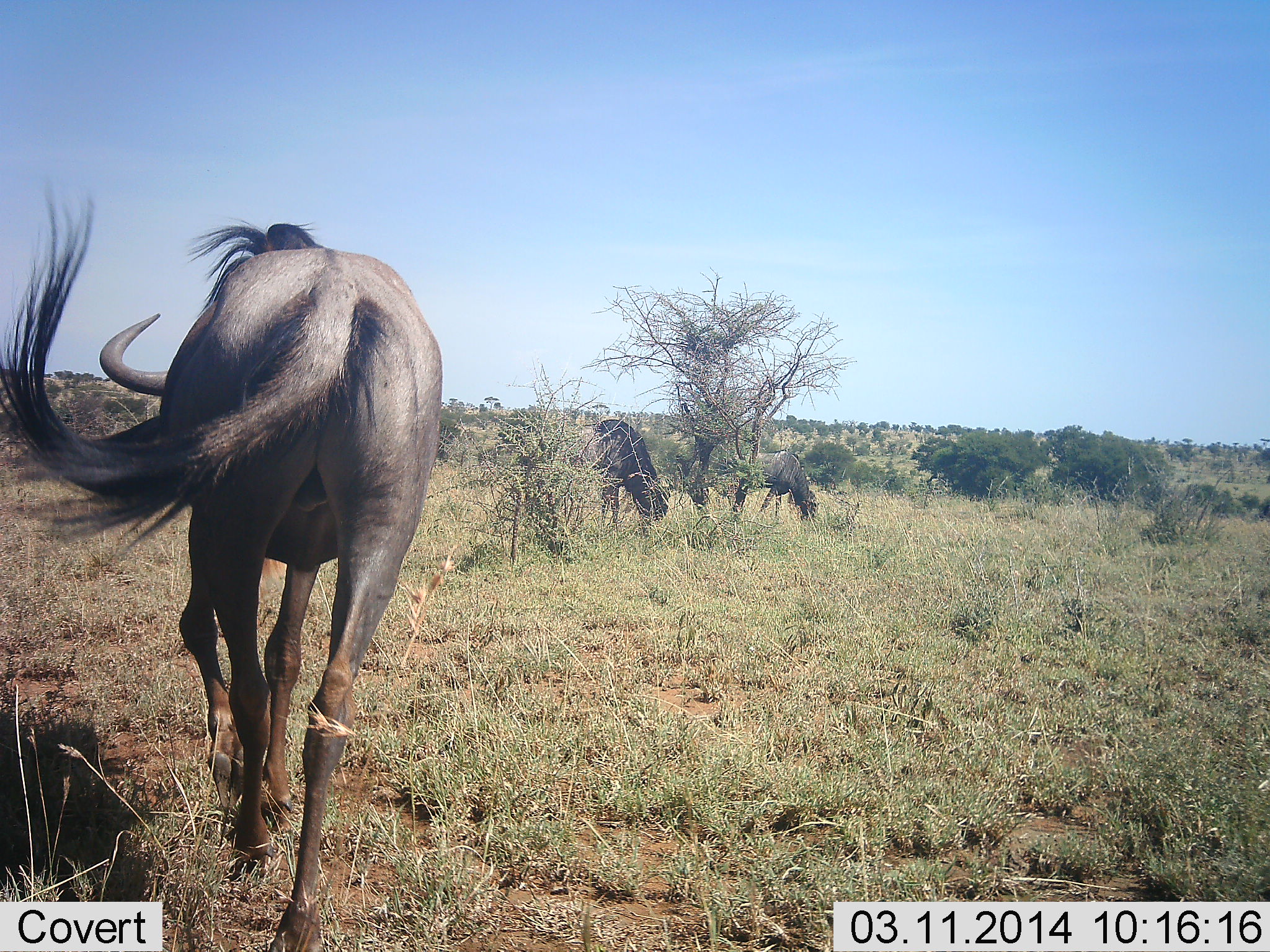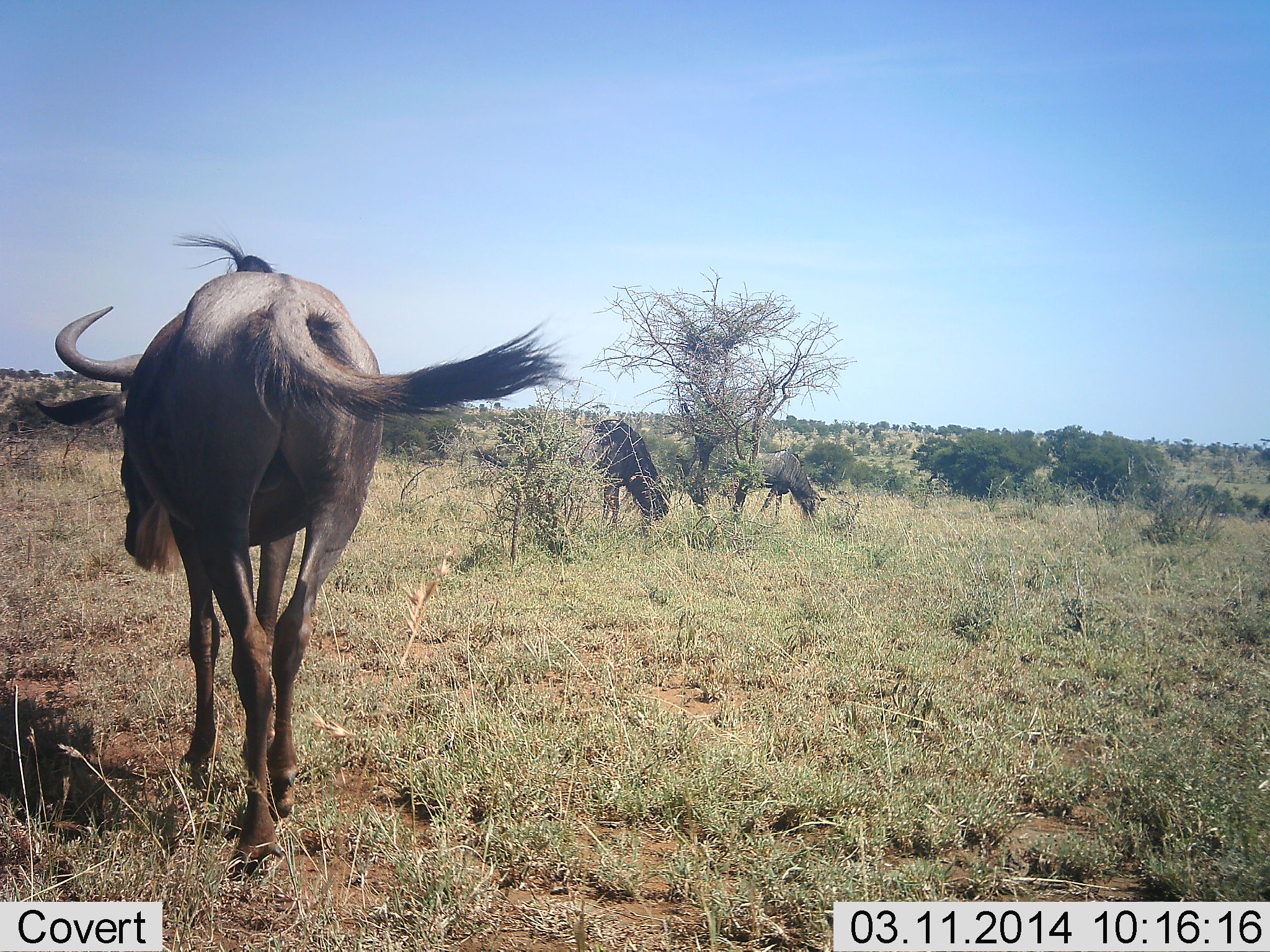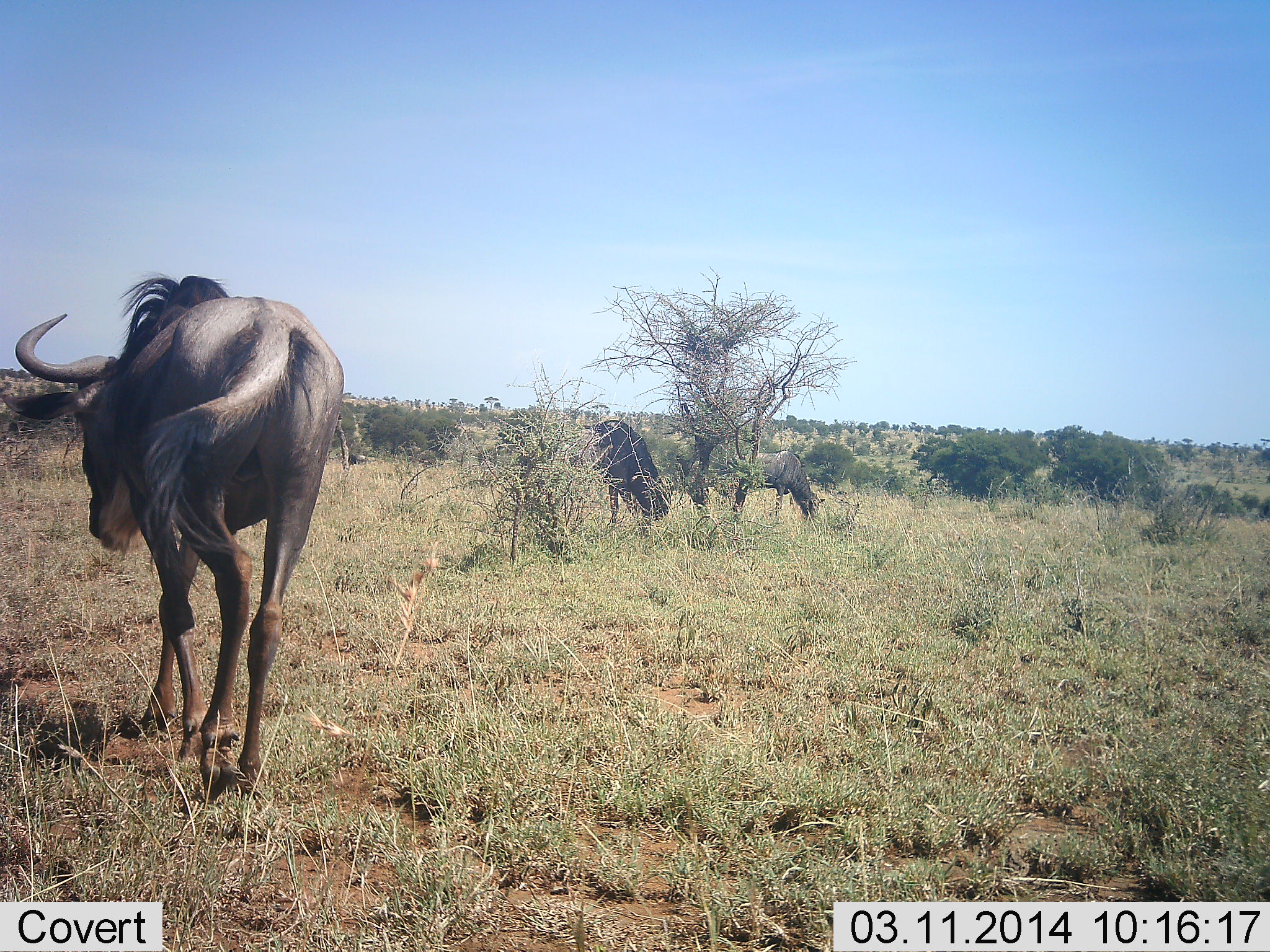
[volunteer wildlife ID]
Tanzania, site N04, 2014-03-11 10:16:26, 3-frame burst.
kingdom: Animalia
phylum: Chordata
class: Mammalia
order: Artiodactyla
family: Bovidae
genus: Connochaetes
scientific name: Connochaetes taurinus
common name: blue wildebeest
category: wildebeest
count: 3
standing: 33%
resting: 0%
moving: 81%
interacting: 0%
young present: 0%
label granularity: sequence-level